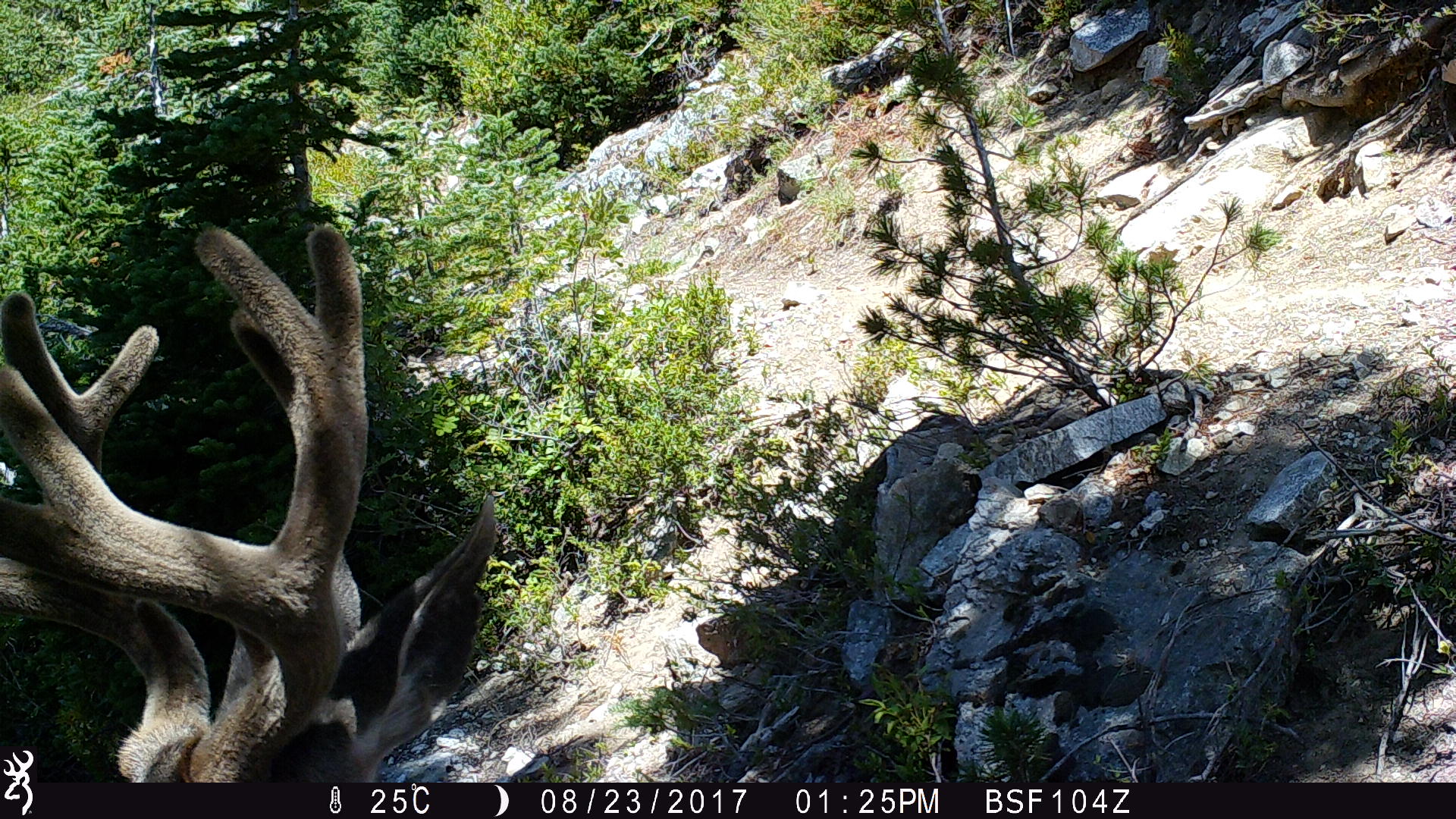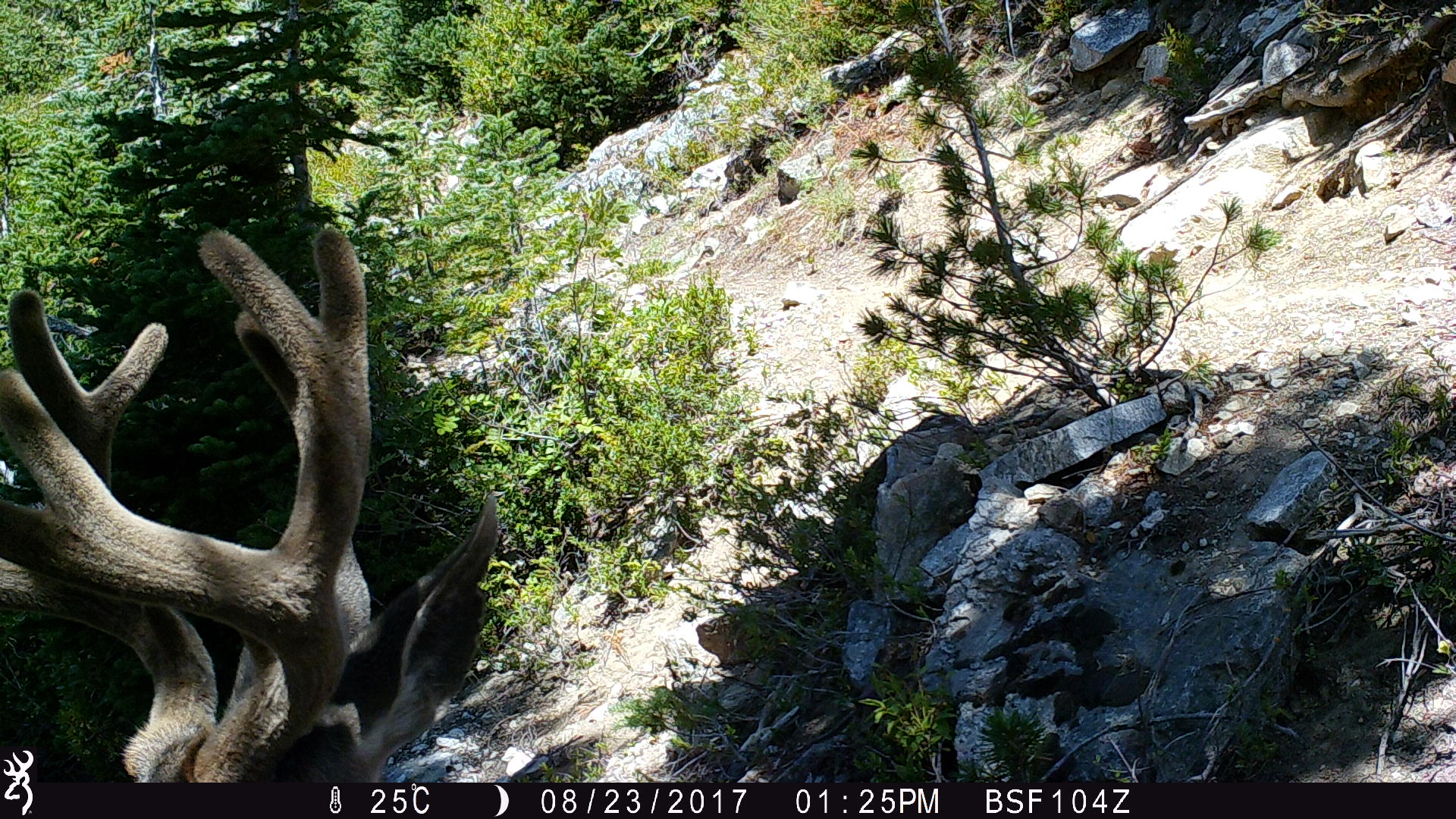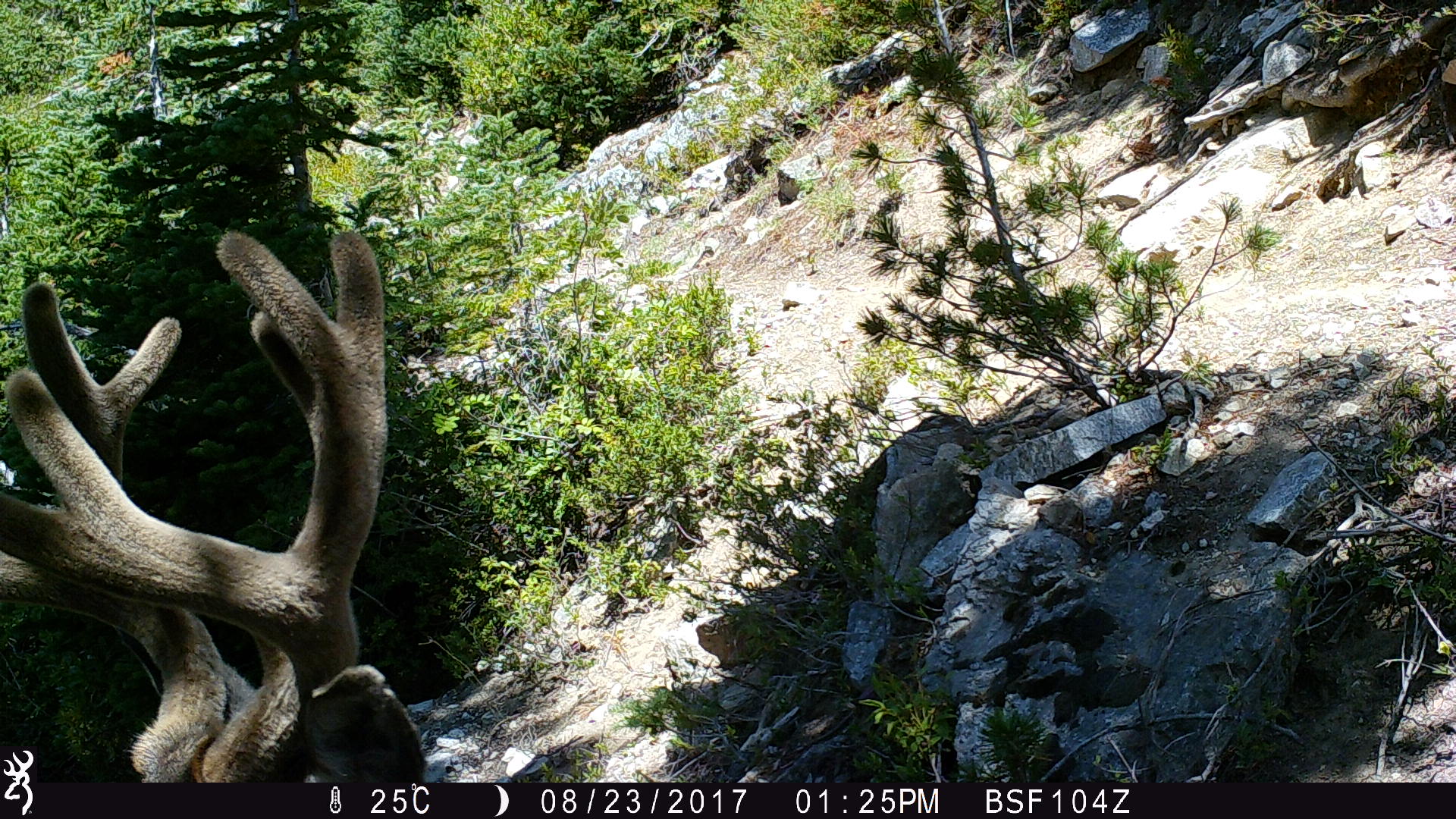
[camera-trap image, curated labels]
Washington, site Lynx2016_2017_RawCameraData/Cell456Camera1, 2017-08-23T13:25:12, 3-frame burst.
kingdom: Animalia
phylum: Chordata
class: Mammalia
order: Artiodactyla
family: Cervidae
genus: Odocoileus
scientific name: Odocoileus hemionus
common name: mule deer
Odocoileus hemionus (mule deer). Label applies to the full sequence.